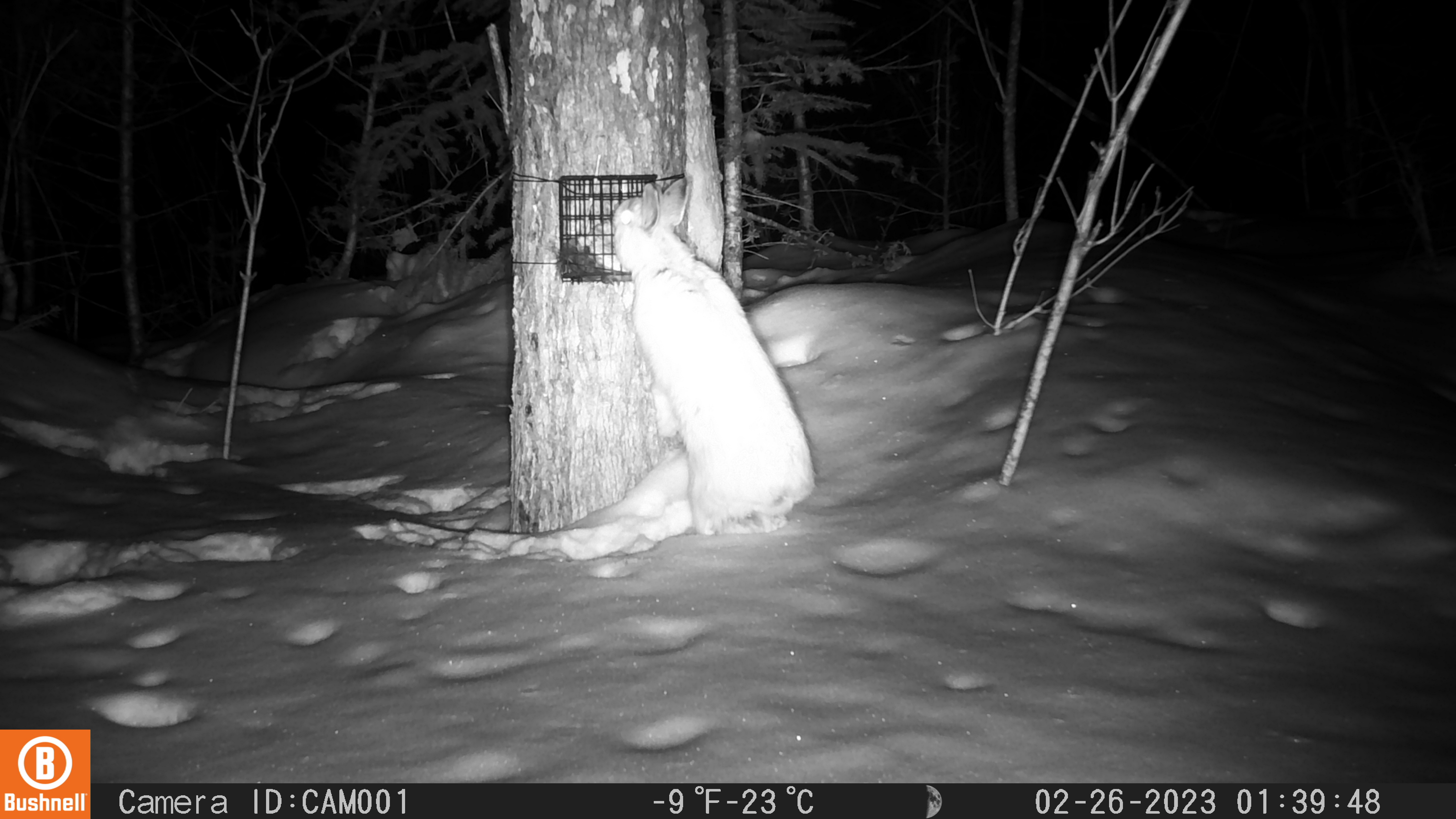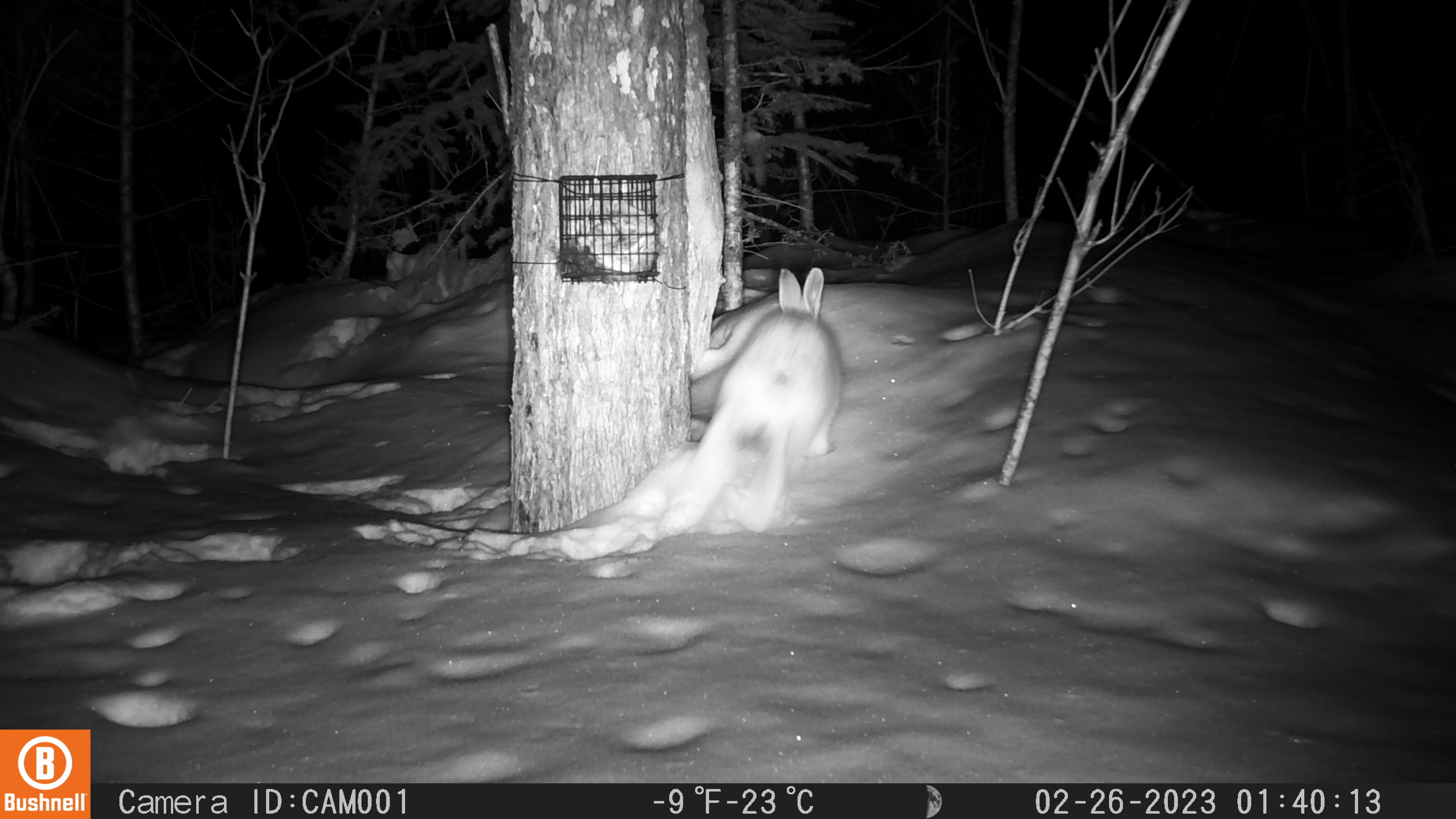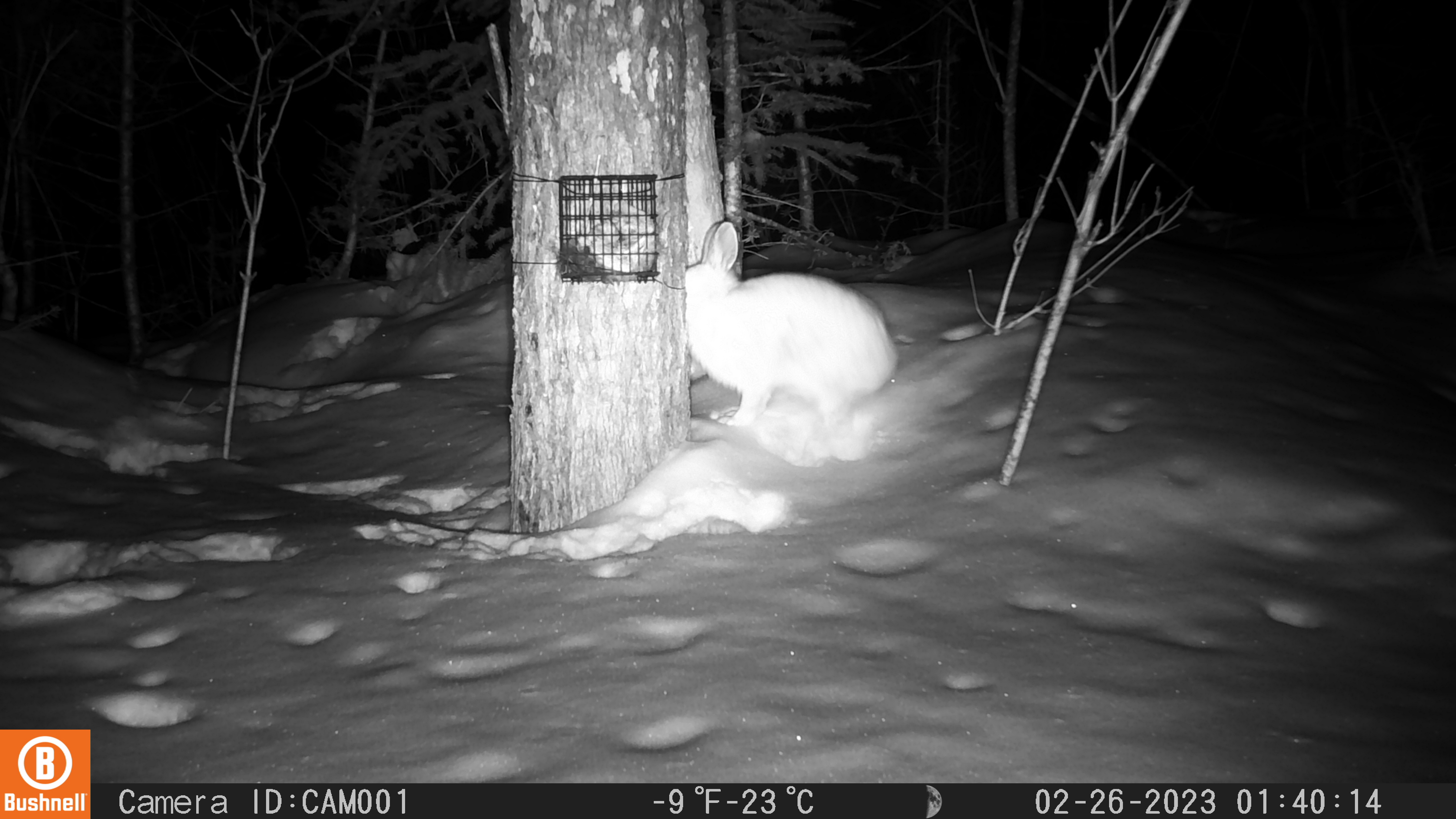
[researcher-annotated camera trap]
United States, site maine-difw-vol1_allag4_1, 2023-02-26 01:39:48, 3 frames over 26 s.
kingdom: Animalia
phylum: Chordata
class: Mammalia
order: Lagomorpha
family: Leporidae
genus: Lepus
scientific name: Lepus americanus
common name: snowshoe hare